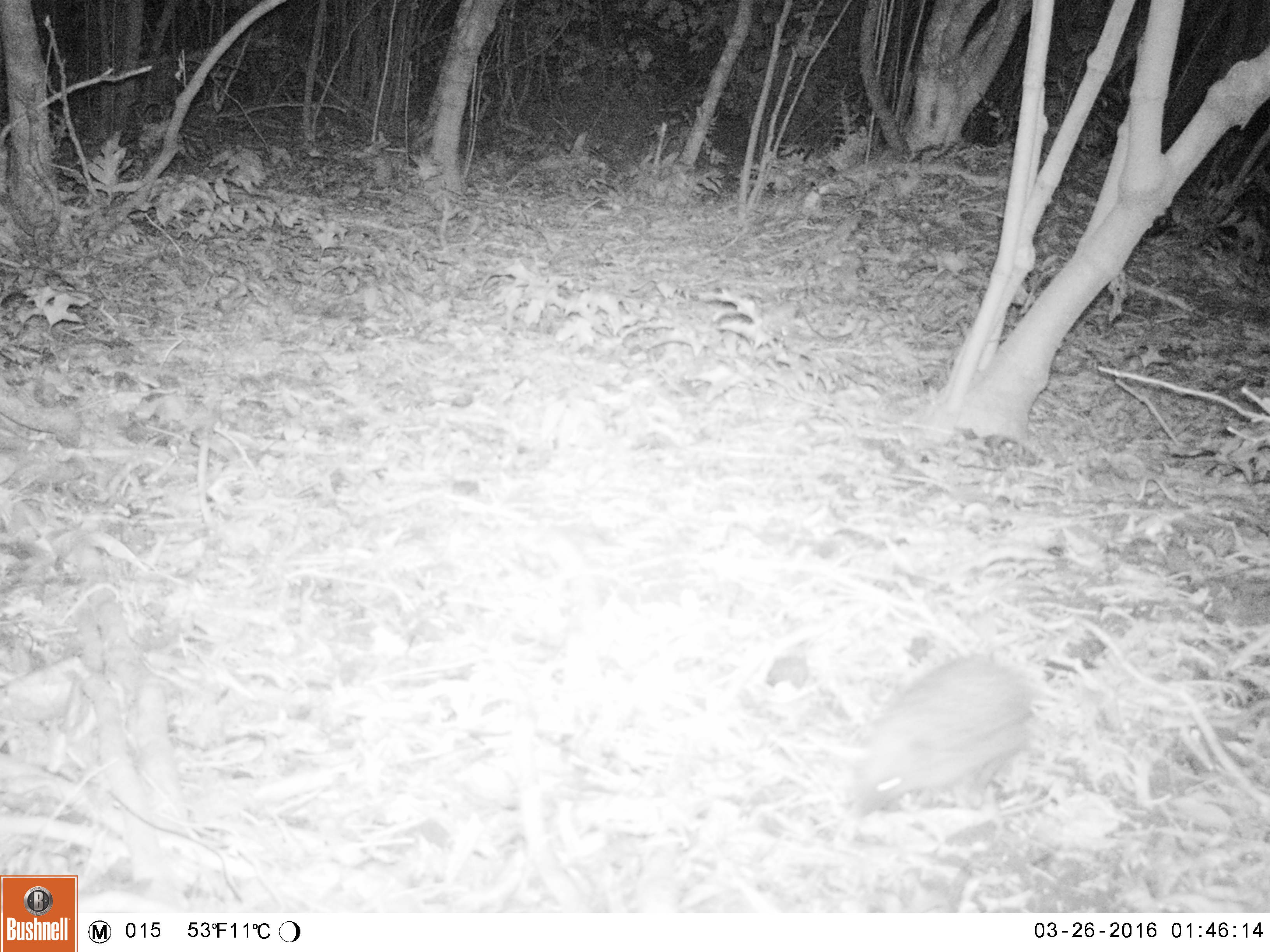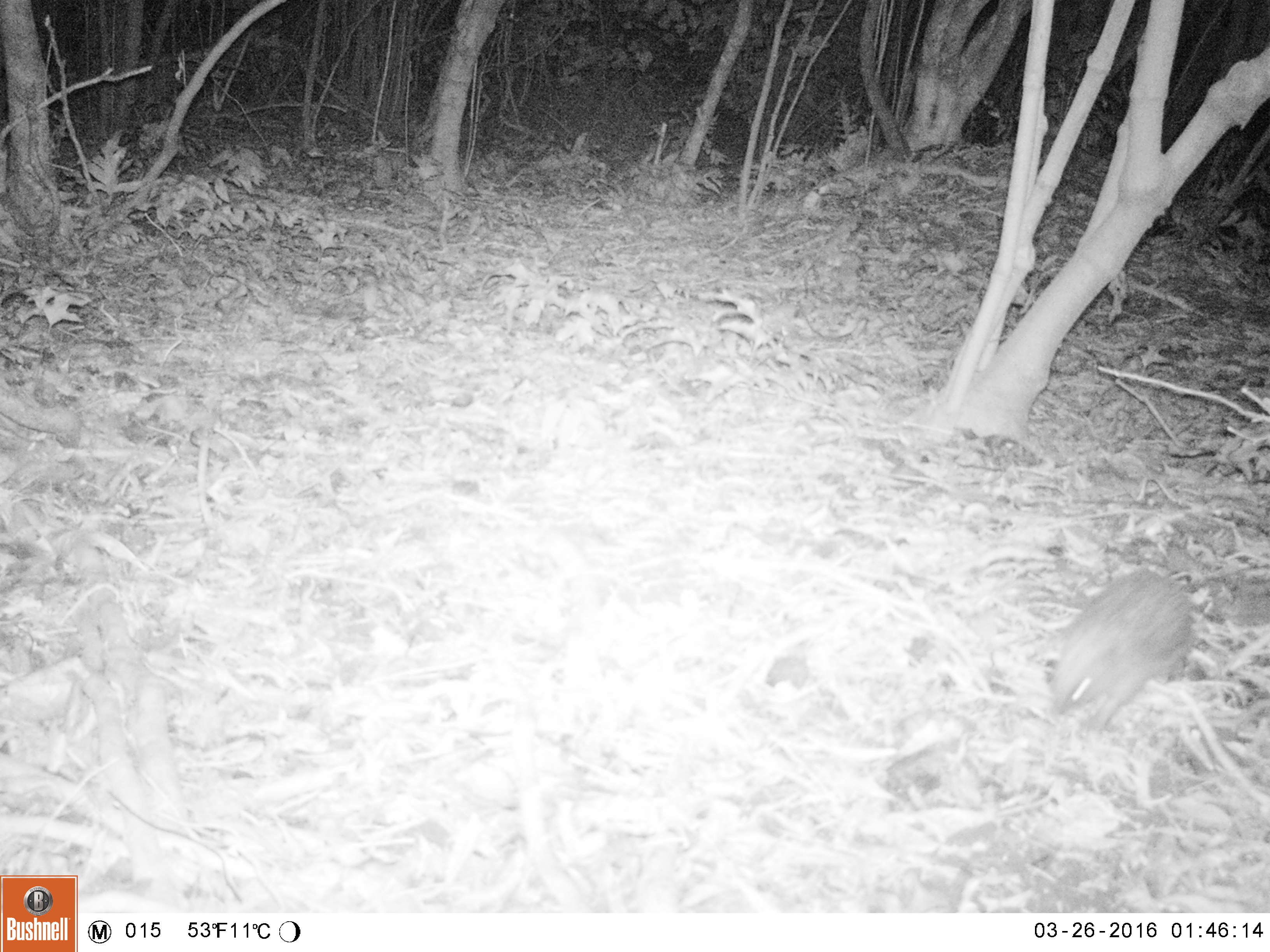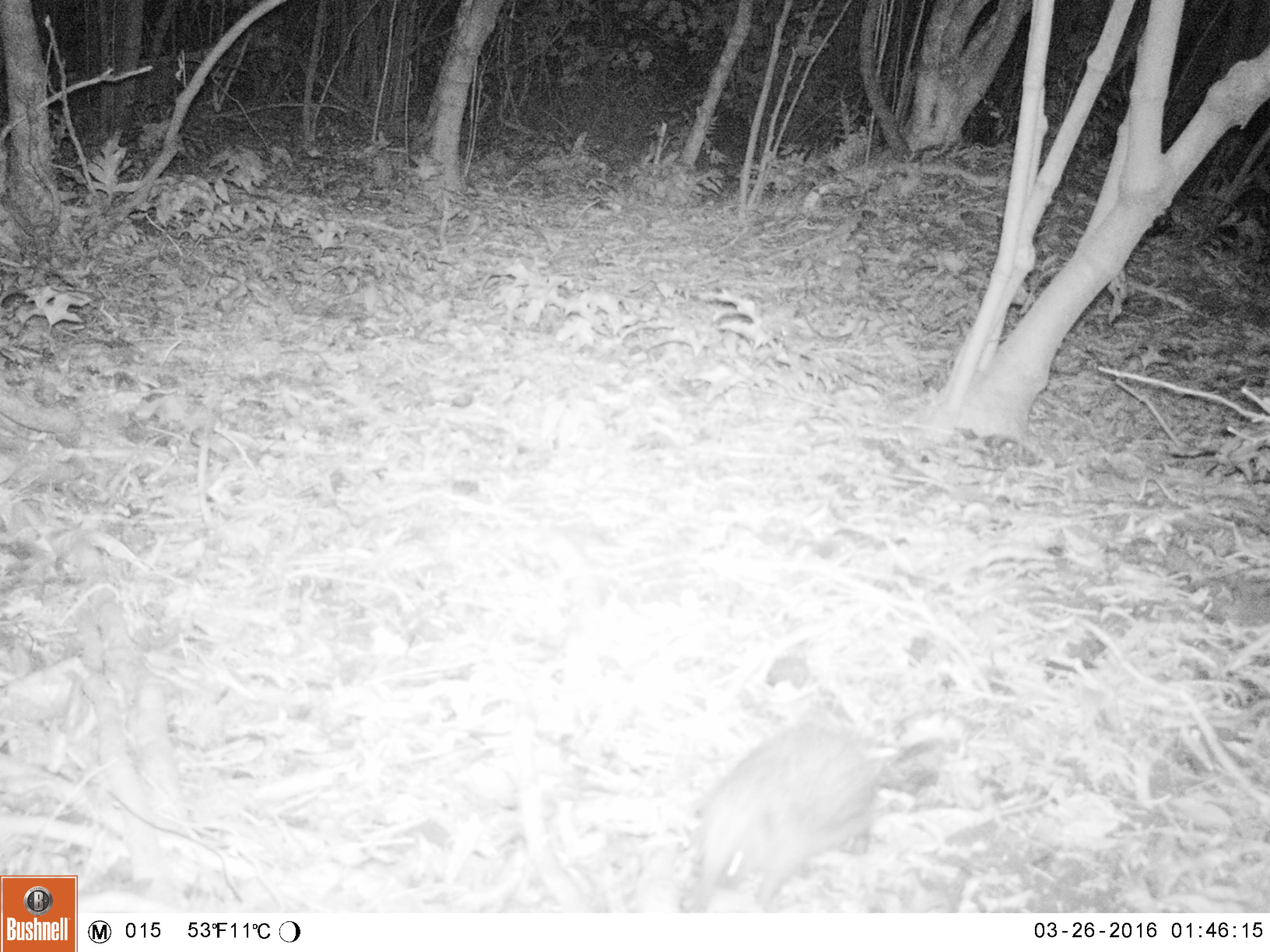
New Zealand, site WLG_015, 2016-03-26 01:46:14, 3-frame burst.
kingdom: Animalia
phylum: Chordata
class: Mammalia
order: Eulipotyphla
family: Erinaceidae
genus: Erinaceus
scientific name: Erinaceus europaeus europaeus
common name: european hedgehog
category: hedgehog